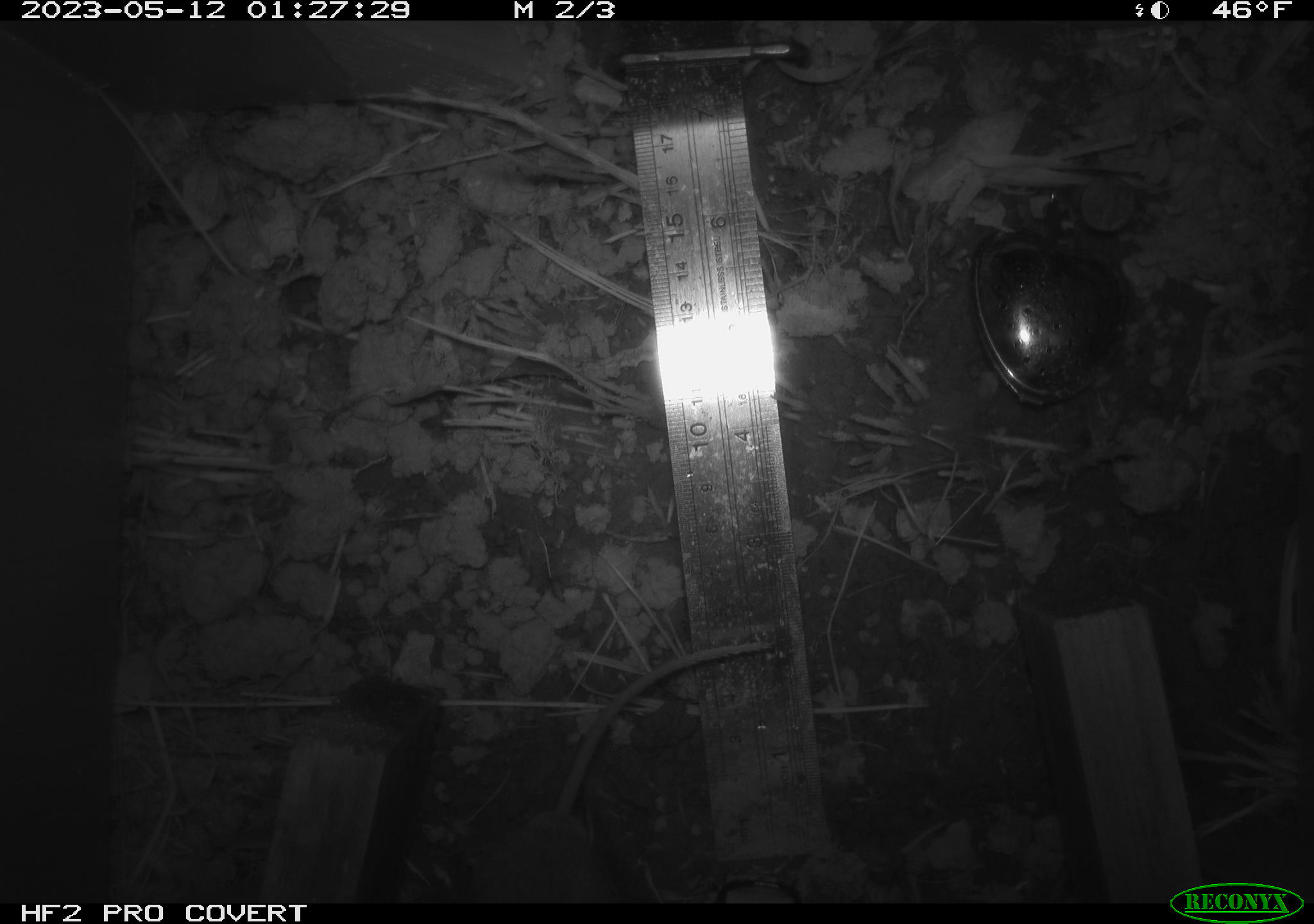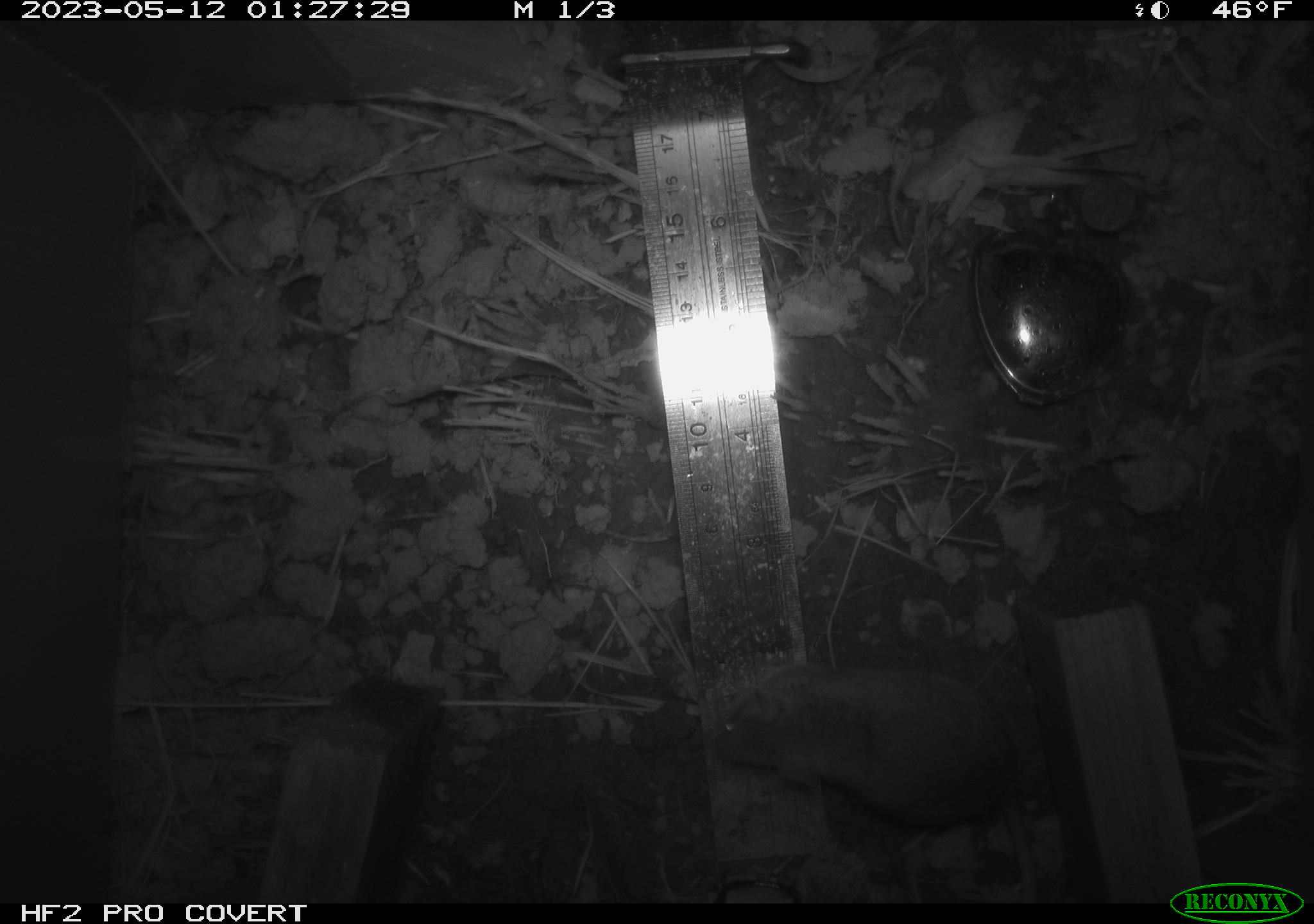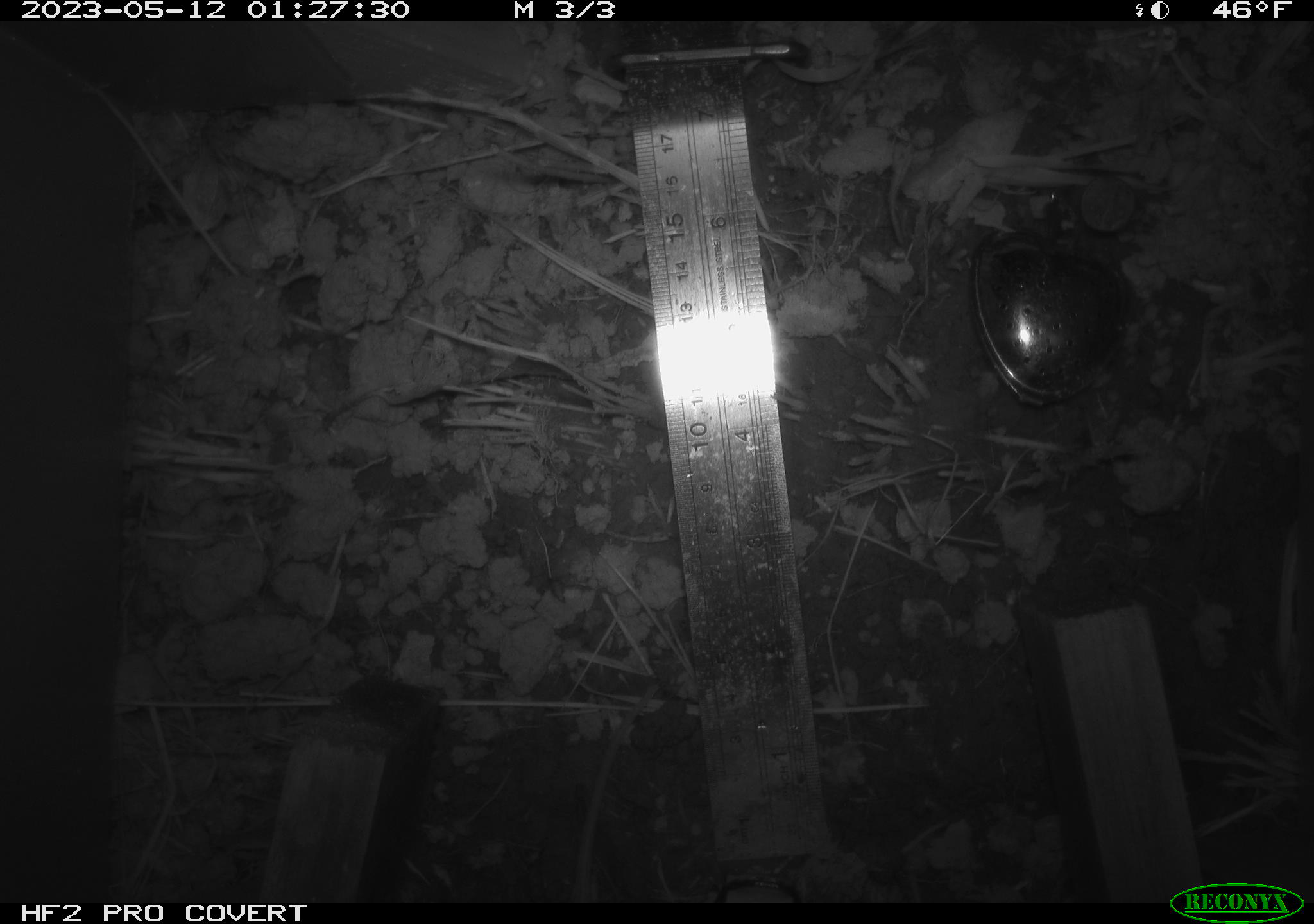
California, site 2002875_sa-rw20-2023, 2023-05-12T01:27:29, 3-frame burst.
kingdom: Animalia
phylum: Chordata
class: Mammalia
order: Rodentia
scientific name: Rodentia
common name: mouse species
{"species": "mouse species (Rodentia)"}